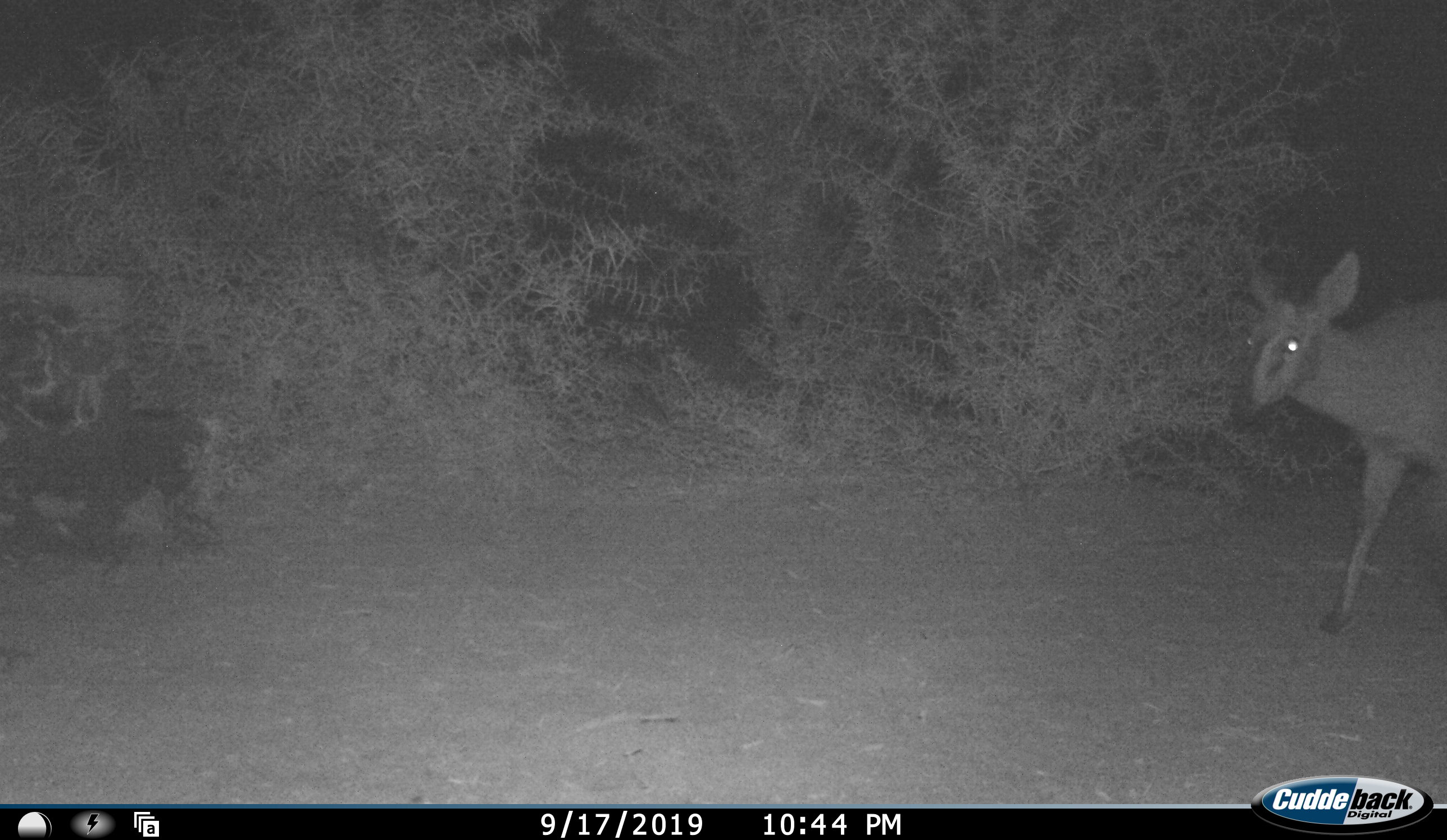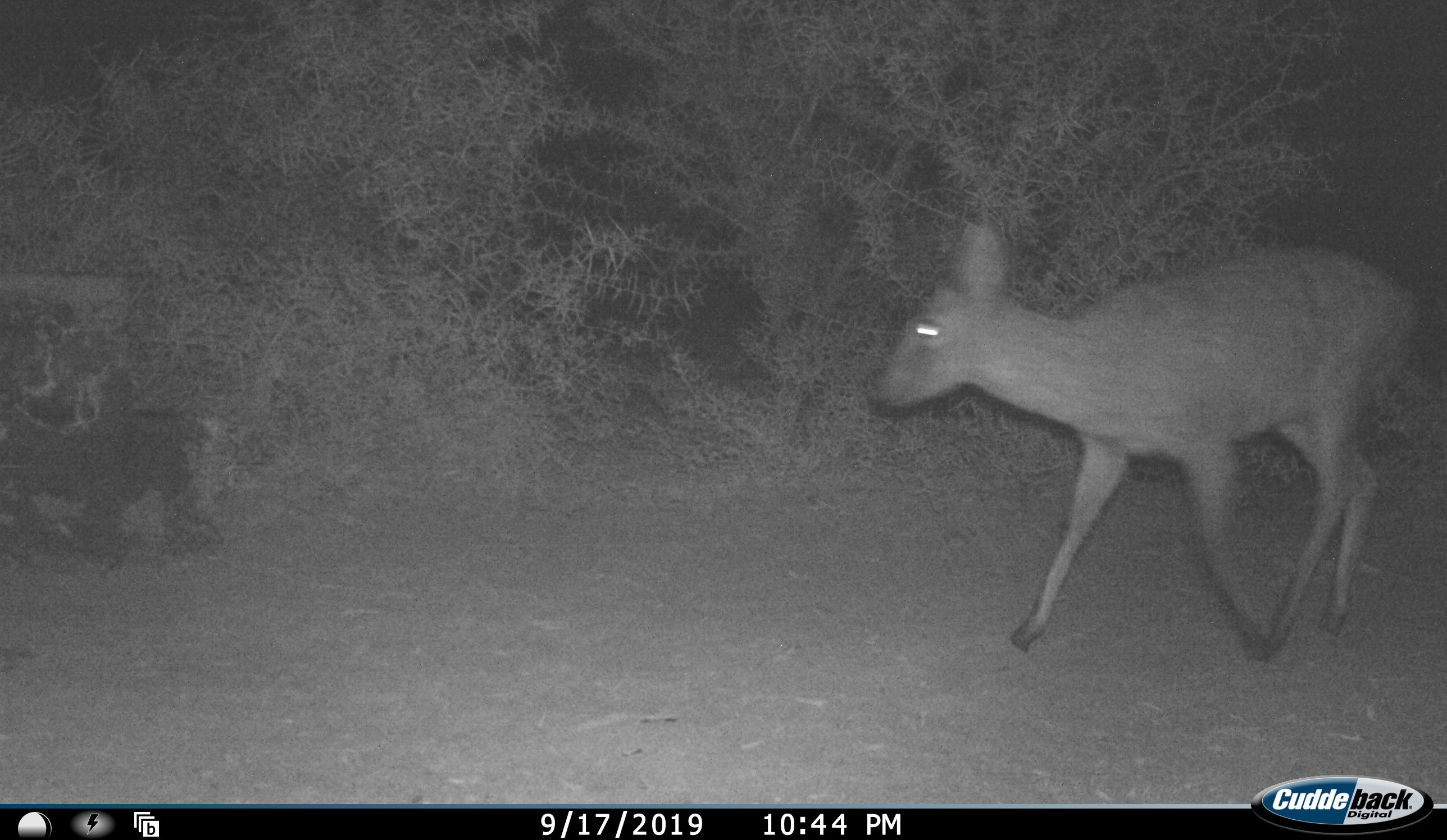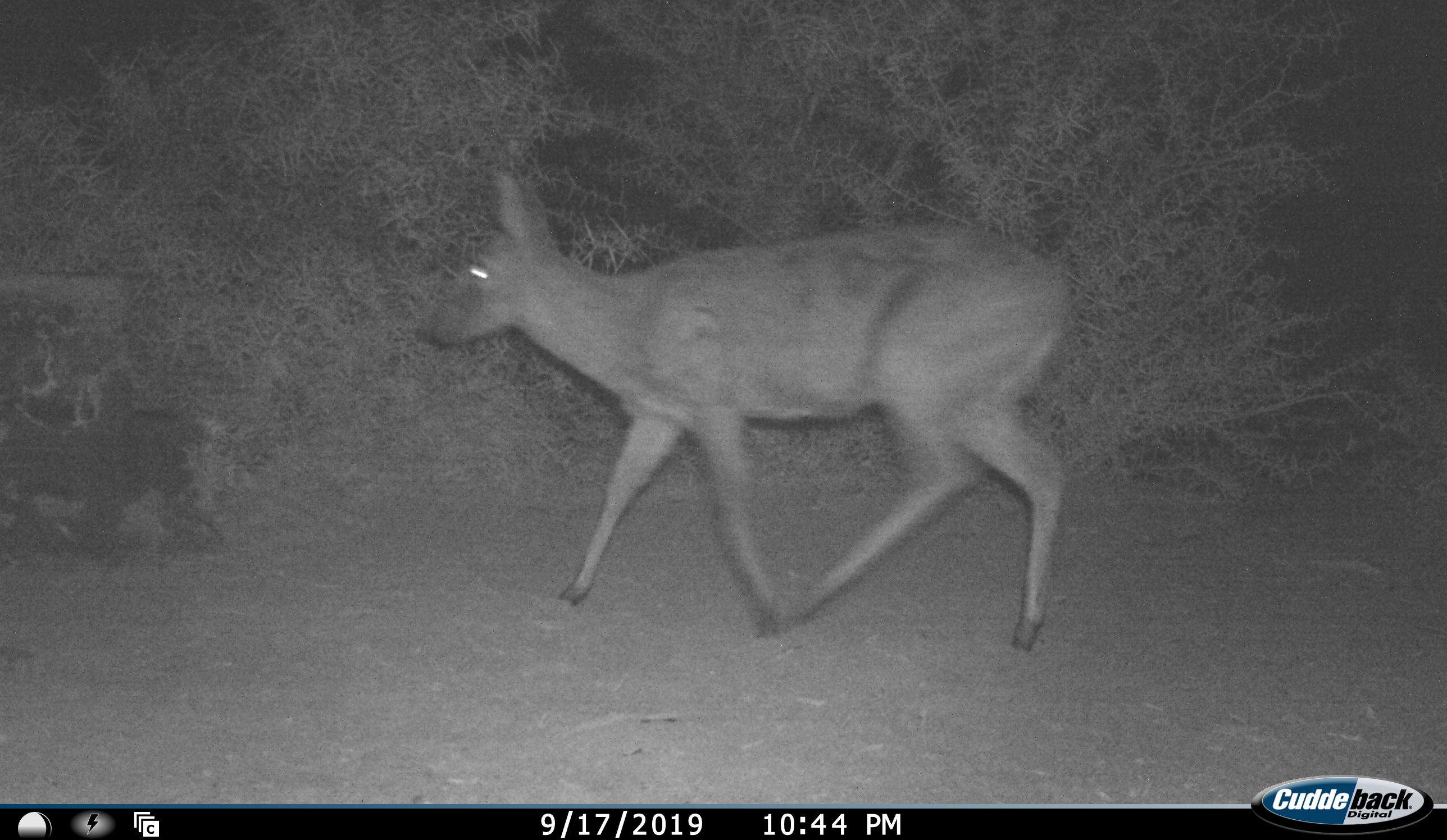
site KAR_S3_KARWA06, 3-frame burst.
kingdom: Animalia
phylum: Chordata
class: Mammalia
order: Artiodactyla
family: Bovidae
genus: Sylvicapra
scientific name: Sylvicapra grimmia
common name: common duiker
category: duikercommongrey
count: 1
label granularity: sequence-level